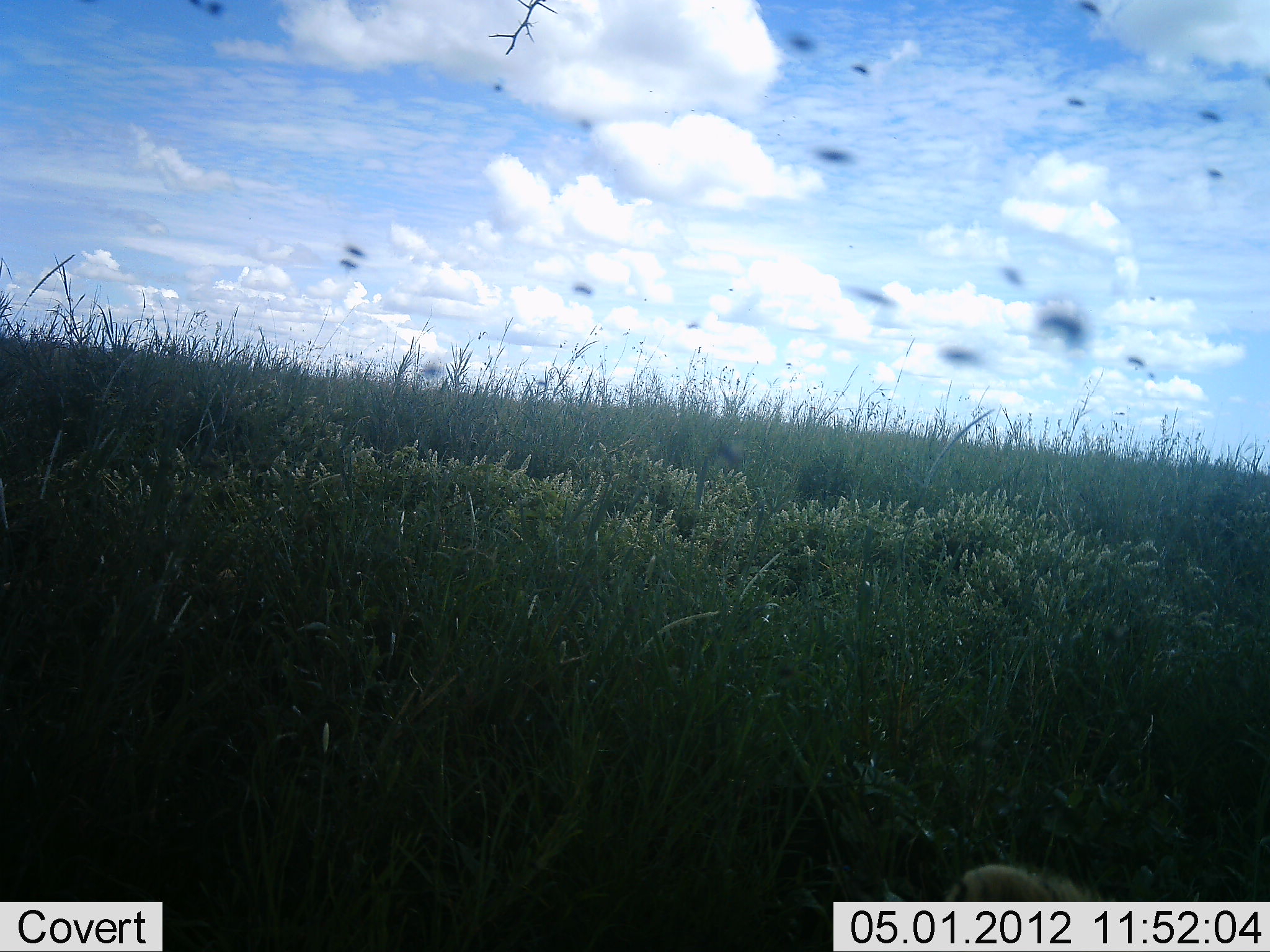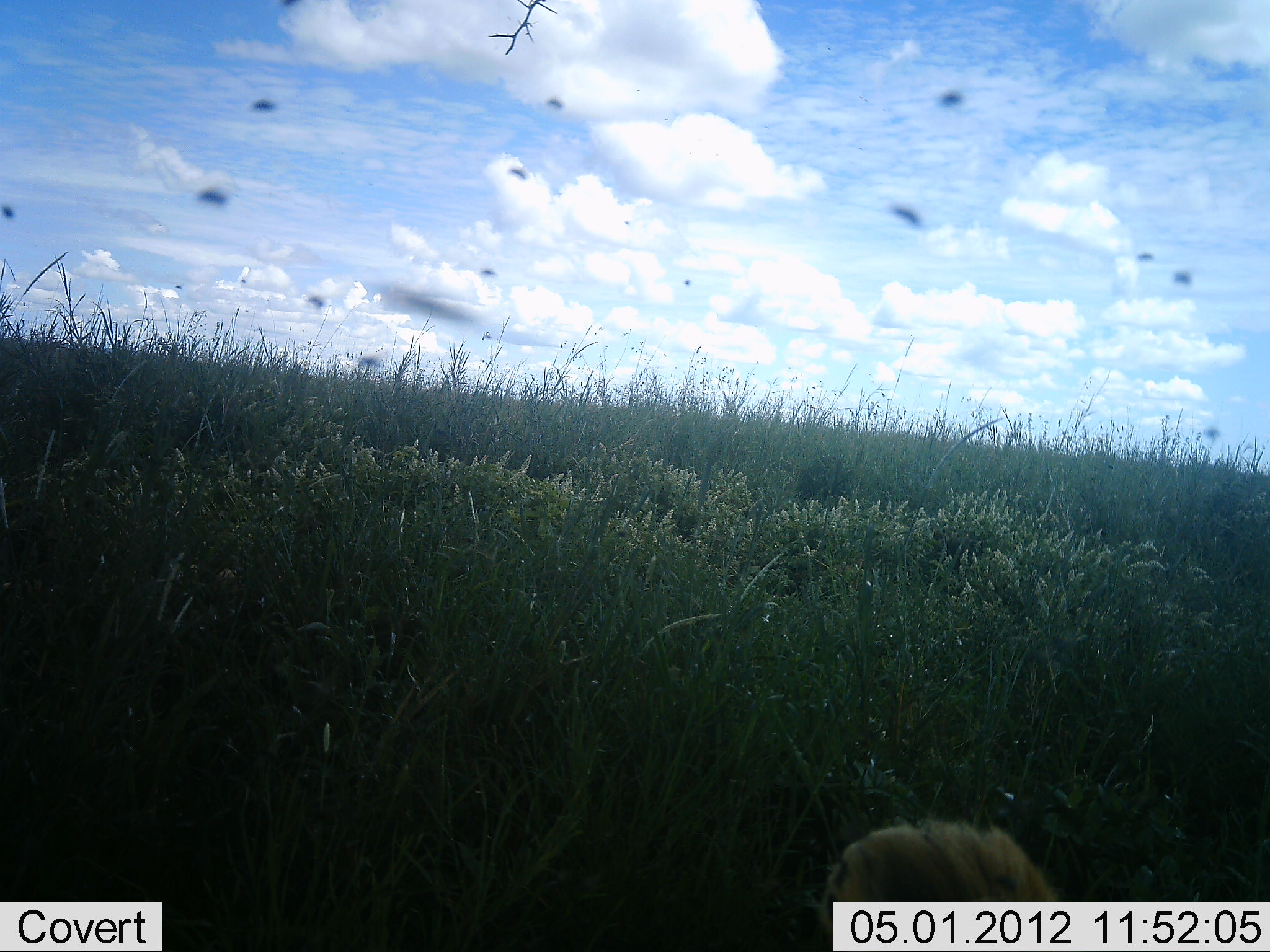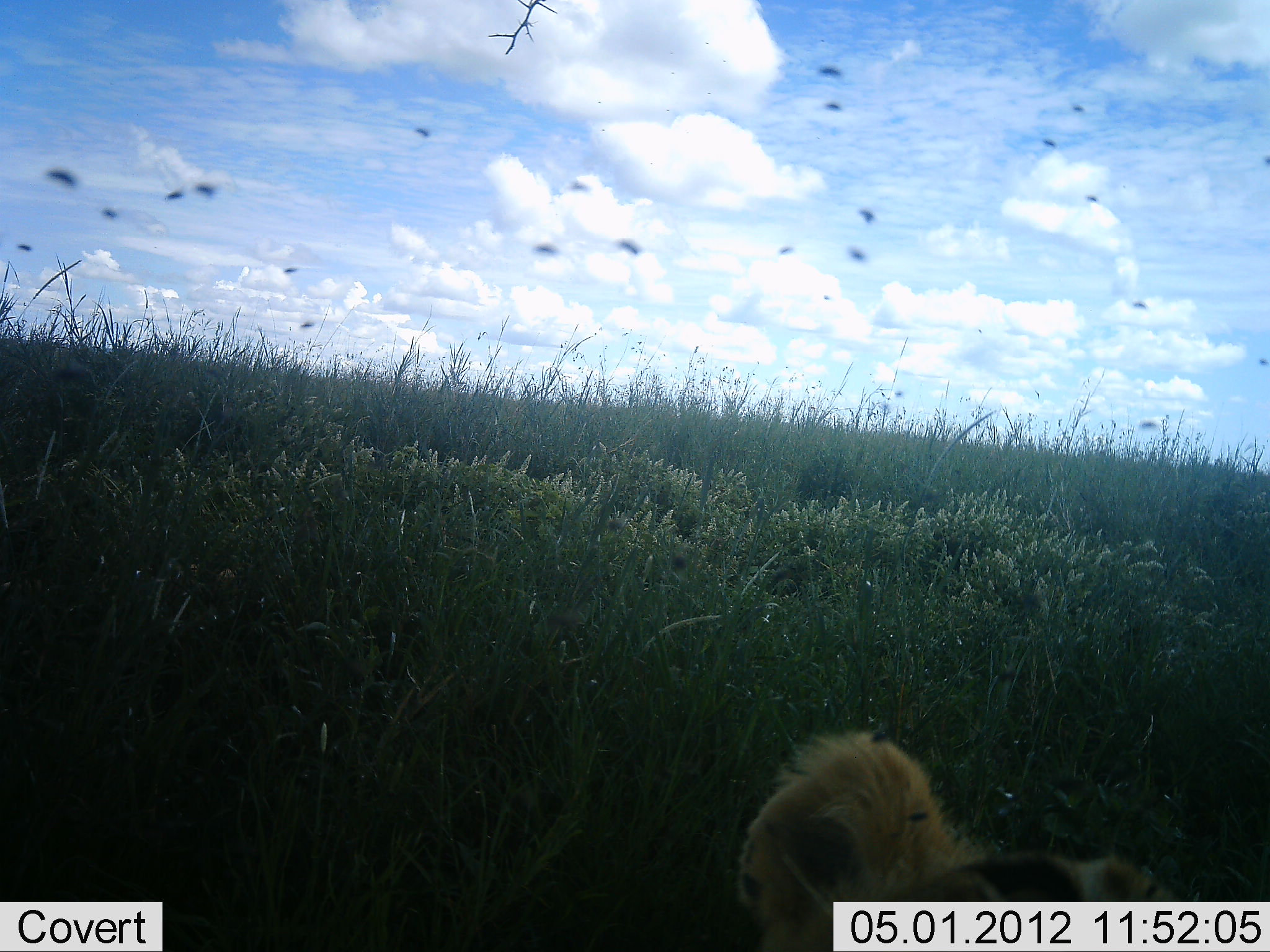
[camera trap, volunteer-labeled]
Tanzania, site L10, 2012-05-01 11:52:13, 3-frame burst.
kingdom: Animalia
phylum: Chordata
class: Mammalia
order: Carnivora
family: Felidae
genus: Panthera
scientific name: Panthera leo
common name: lion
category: lionfemale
Lionfemale (lion) (Panthera leo), count 1. Behavior (volunteer vote fractions): standing 11%, resting 78%, moving 11%, interacting 0%. Young present (vote fraction): 0%. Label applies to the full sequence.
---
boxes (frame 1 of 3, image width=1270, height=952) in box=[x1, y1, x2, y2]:
animal: box=[874, 863, 1098, 950]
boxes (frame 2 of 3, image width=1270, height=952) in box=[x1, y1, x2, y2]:
animal: box=[822, 814, 1069, 952]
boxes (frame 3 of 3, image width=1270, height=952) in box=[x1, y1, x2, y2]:
animal: box=[732, 729, 1166, 952]